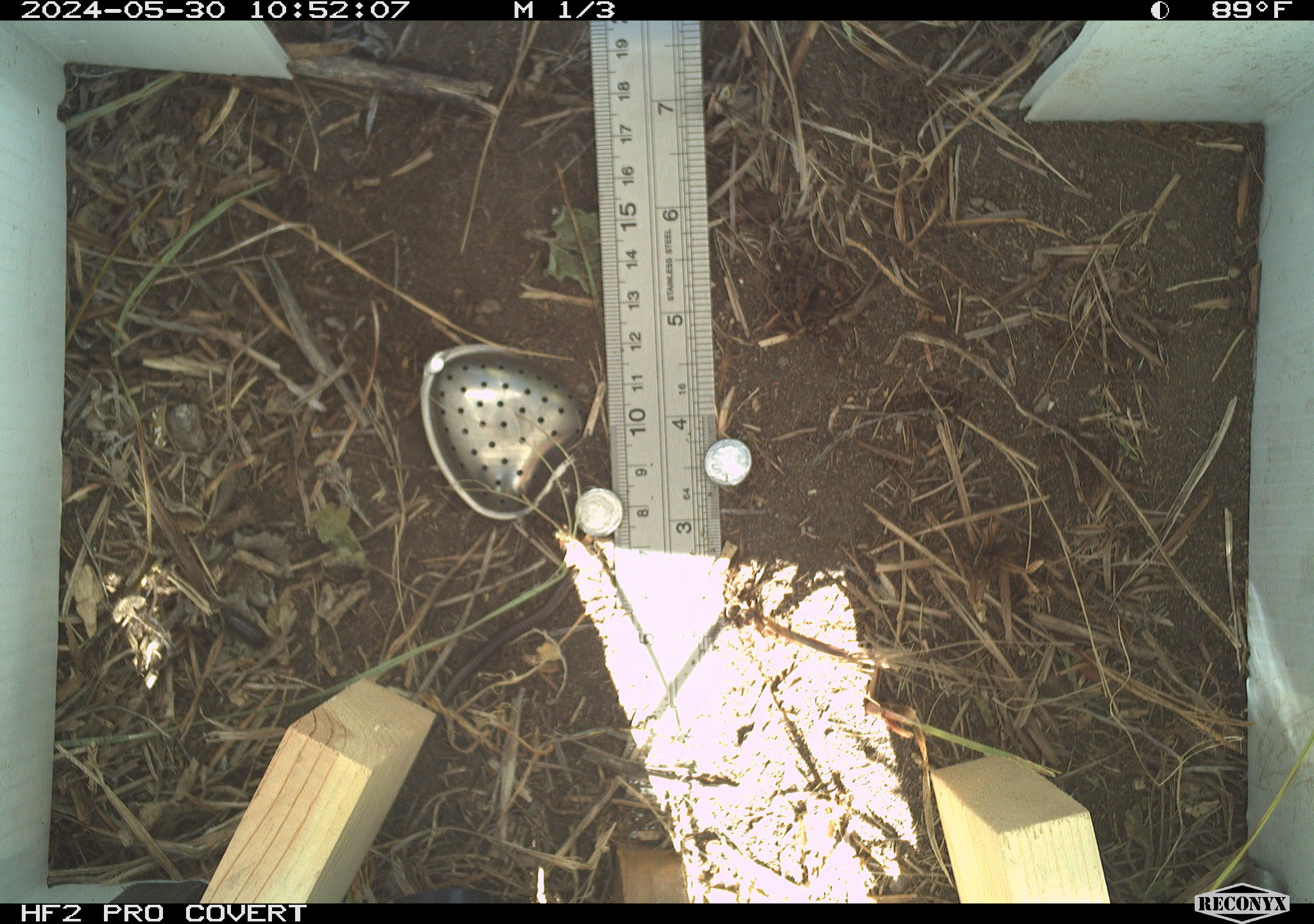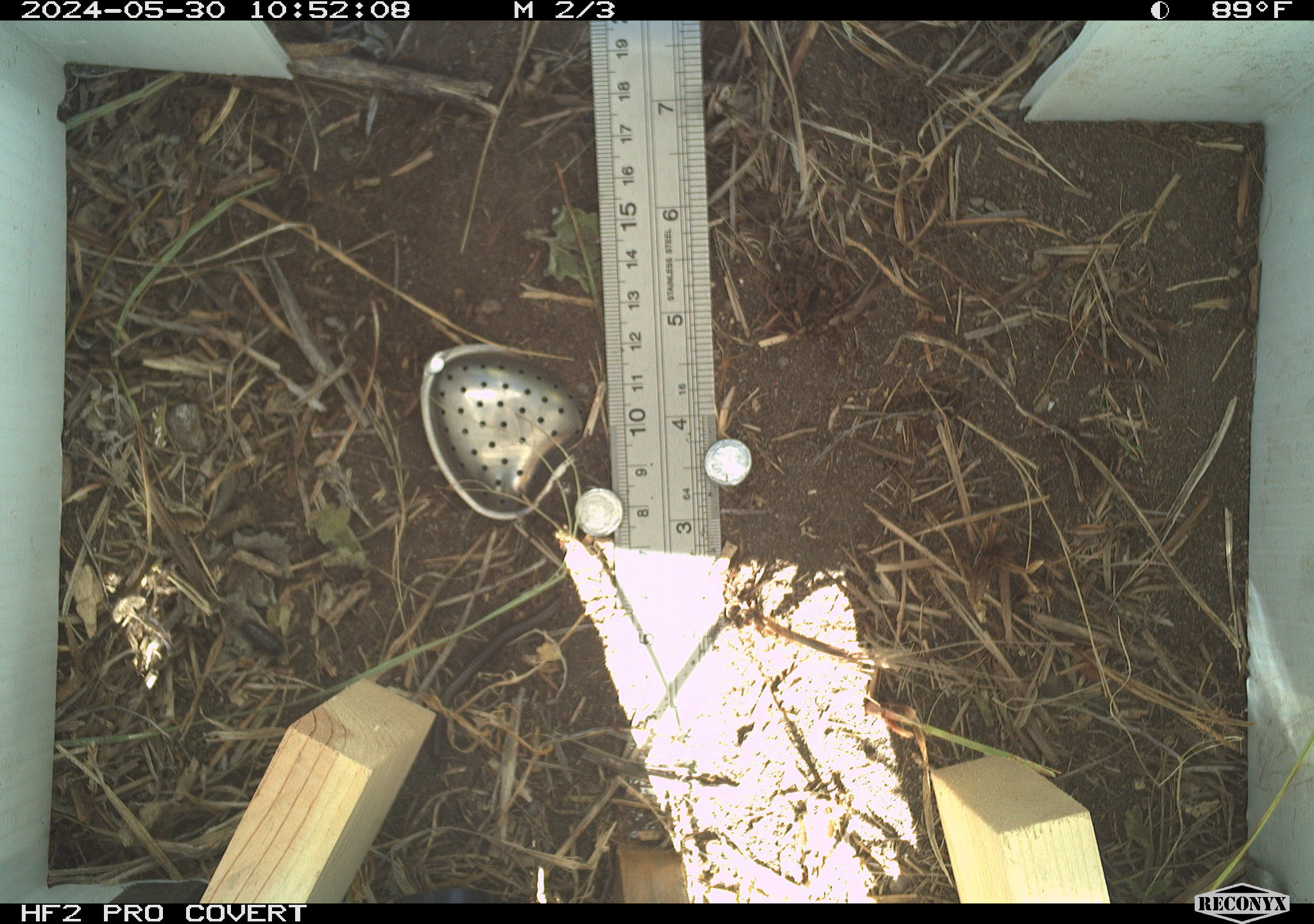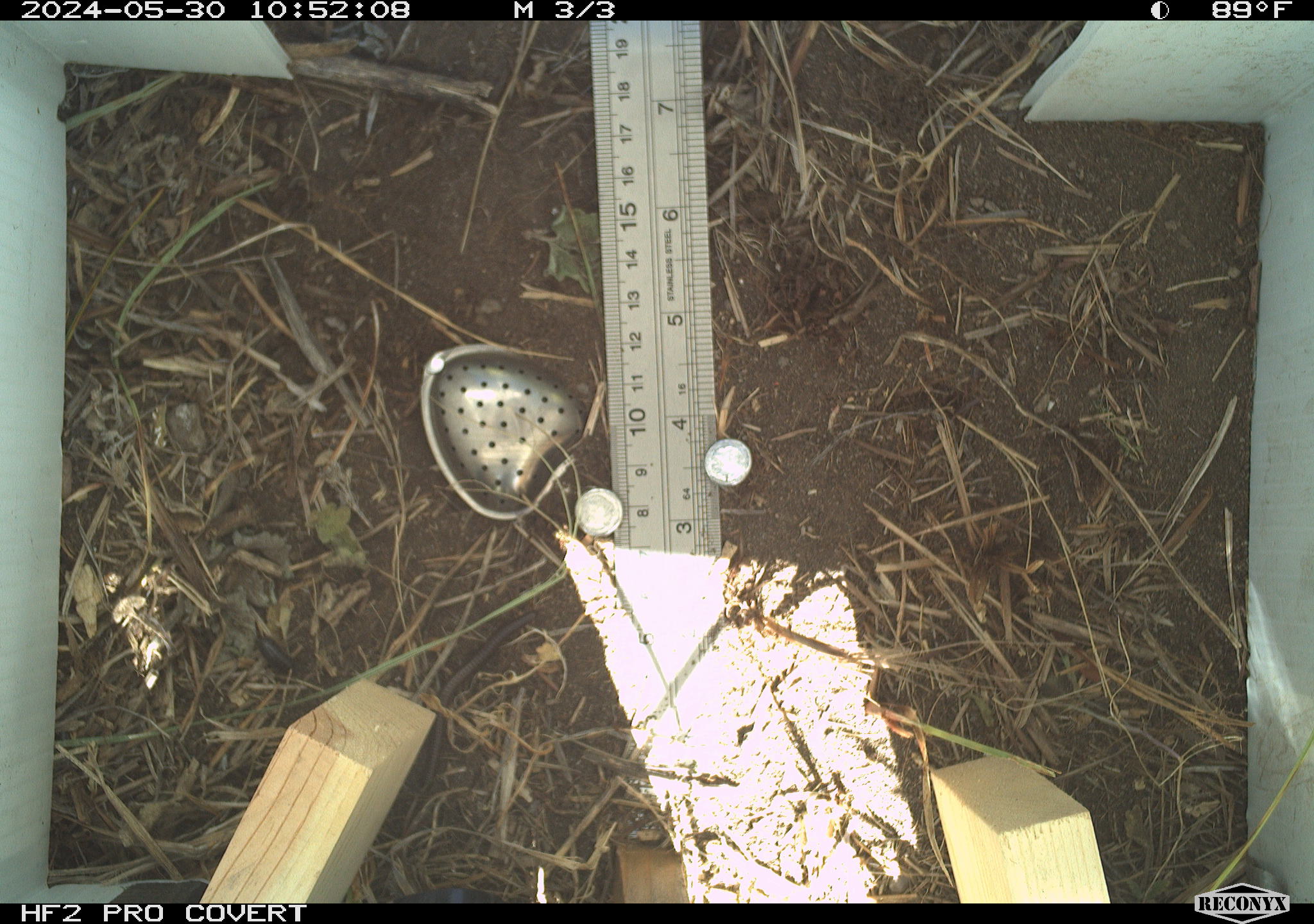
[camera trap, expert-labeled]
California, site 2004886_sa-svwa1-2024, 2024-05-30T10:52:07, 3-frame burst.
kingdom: Animalia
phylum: Chordata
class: Reptilia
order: Squamata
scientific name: Squamata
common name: lizards and snakes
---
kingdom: Animalia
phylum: Arthropoda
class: Malacostraca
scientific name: Malacostraca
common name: amphipods, crabs, isopods, krill, lobsters and shrimps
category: malacostracan